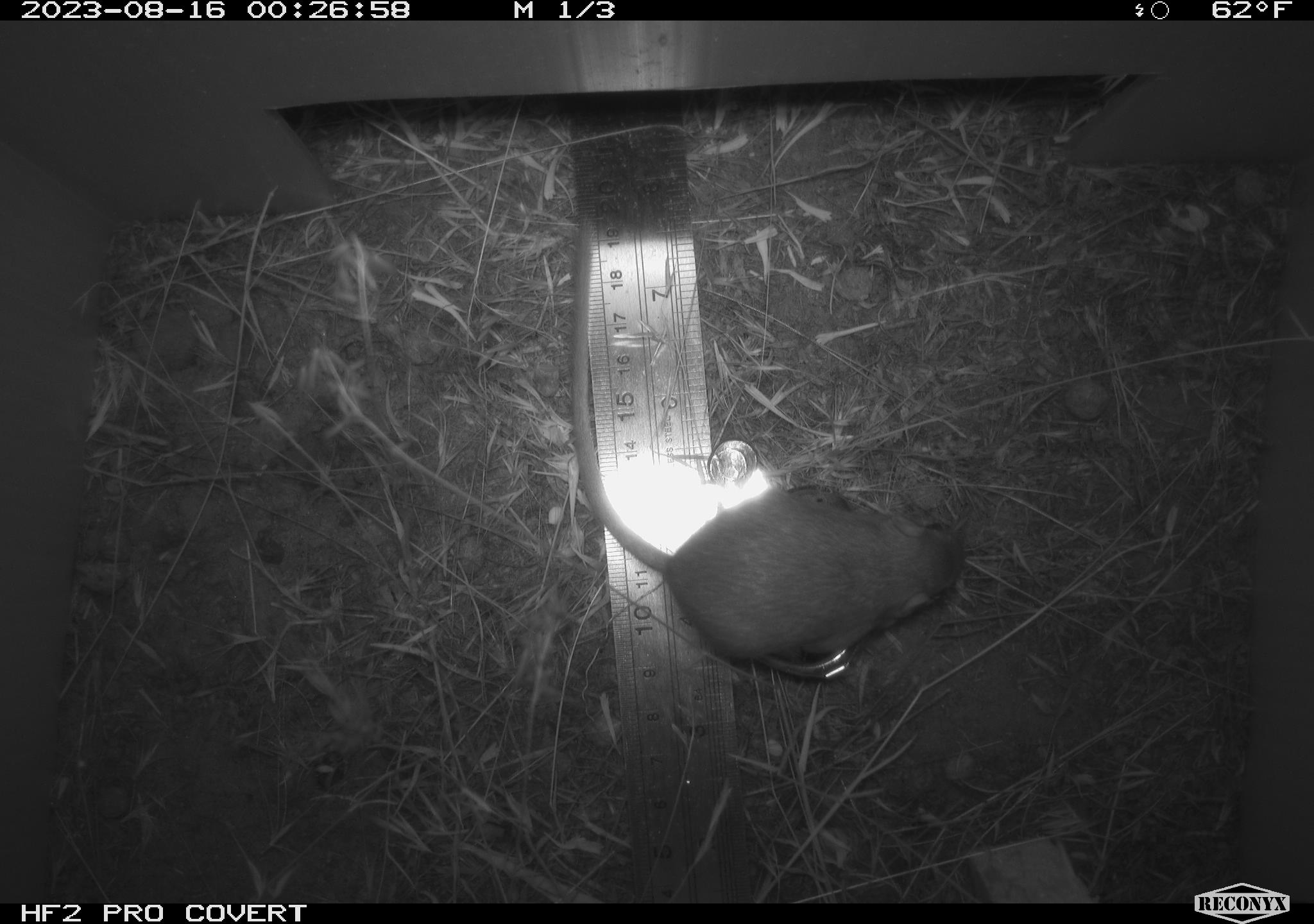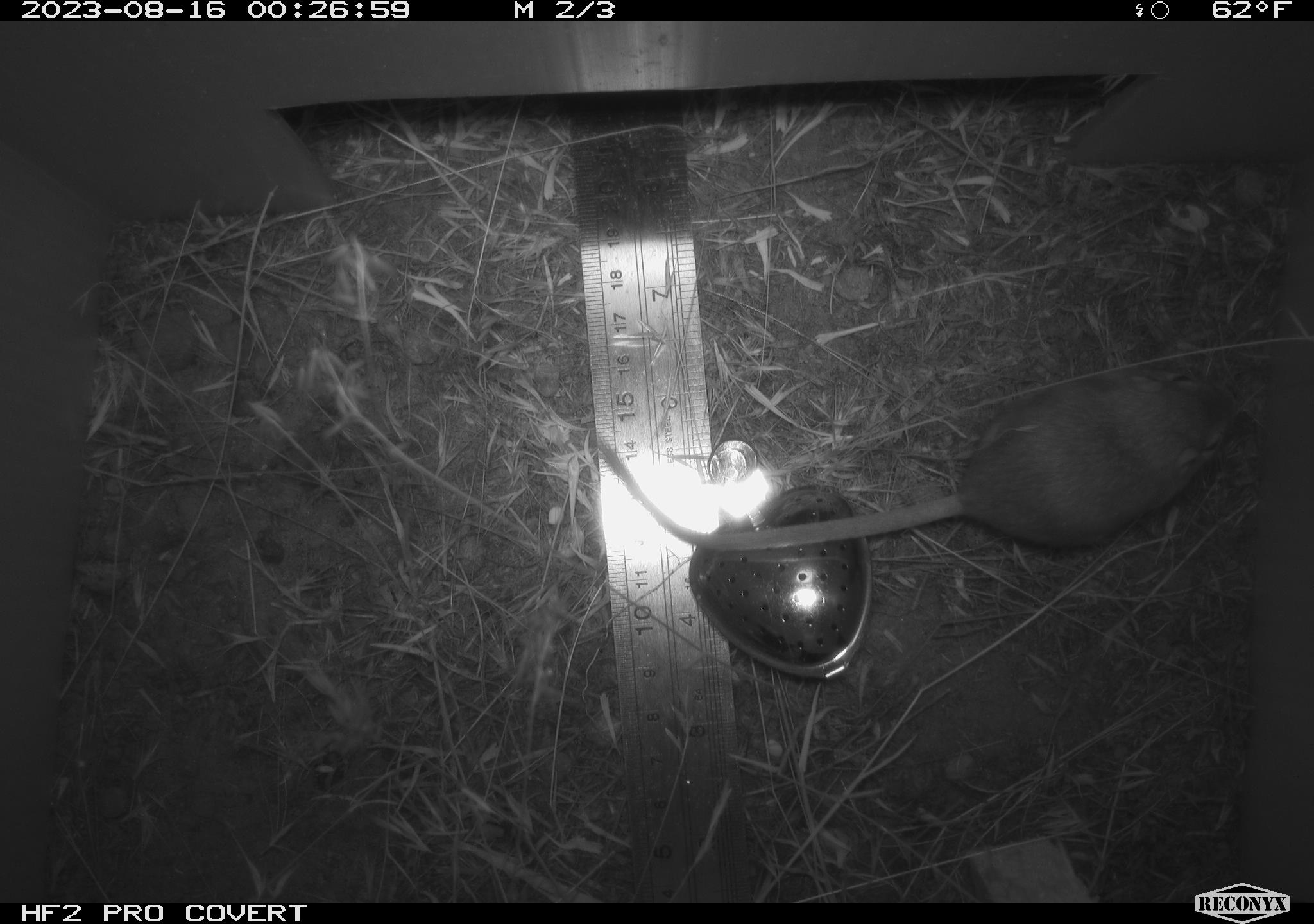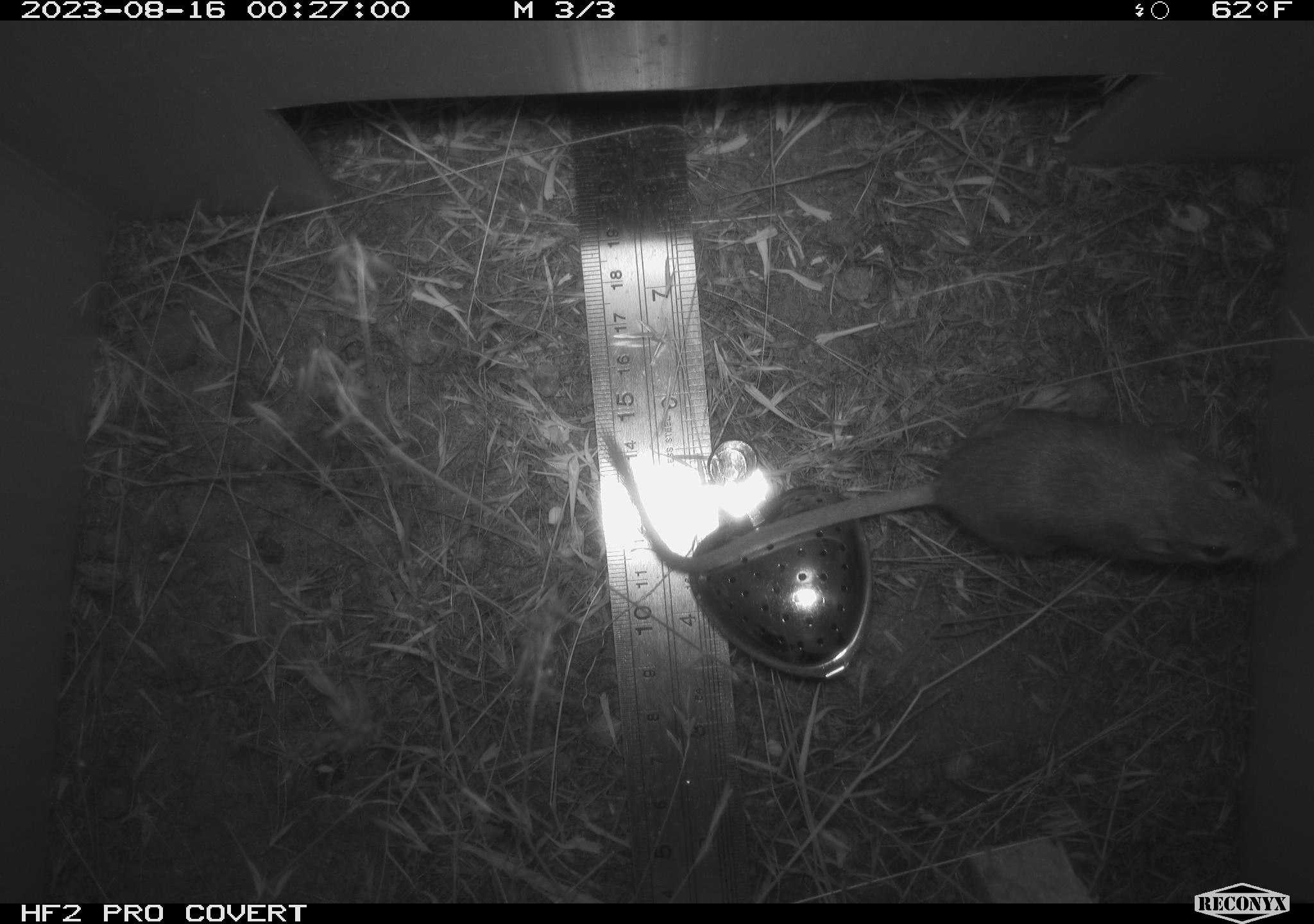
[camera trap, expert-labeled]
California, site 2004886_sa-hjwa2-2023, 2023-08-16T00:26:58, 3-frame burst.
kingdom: Animalia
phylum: Chordata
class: Mammalia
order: Rodentia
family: Heteromyidae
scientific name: Heteromyidae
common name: kangaroo rats and pocket mice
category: heteromyidae family